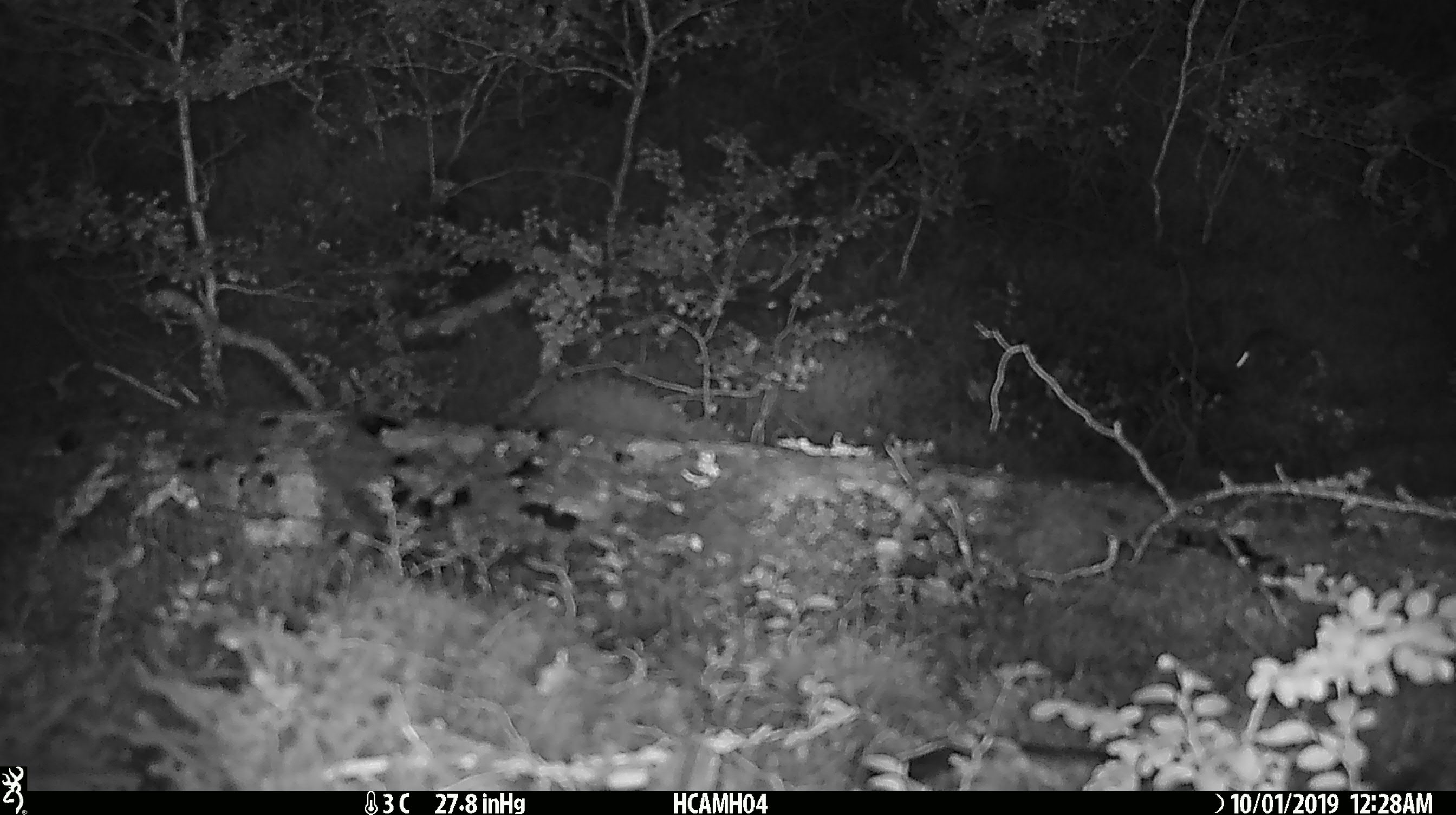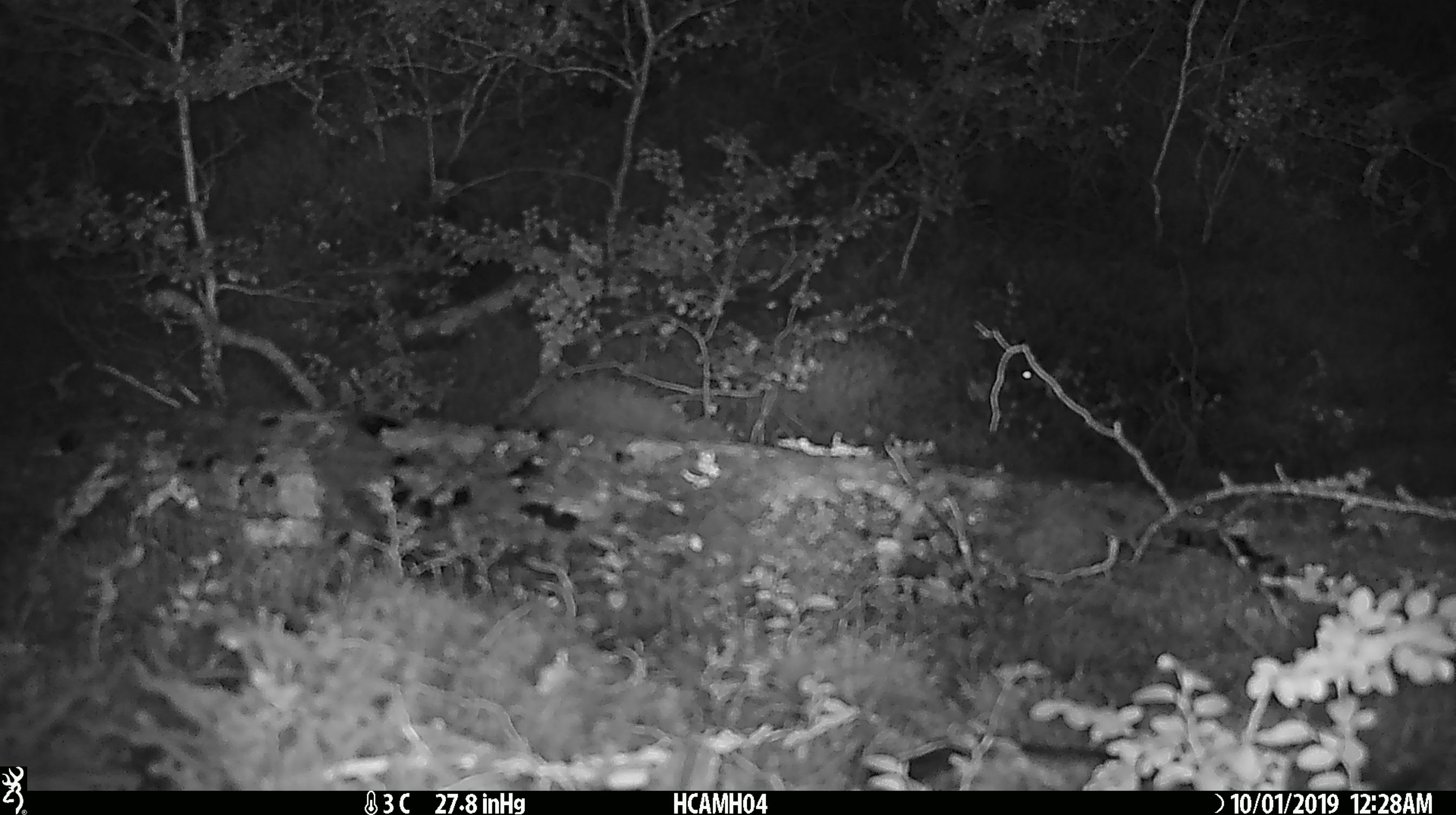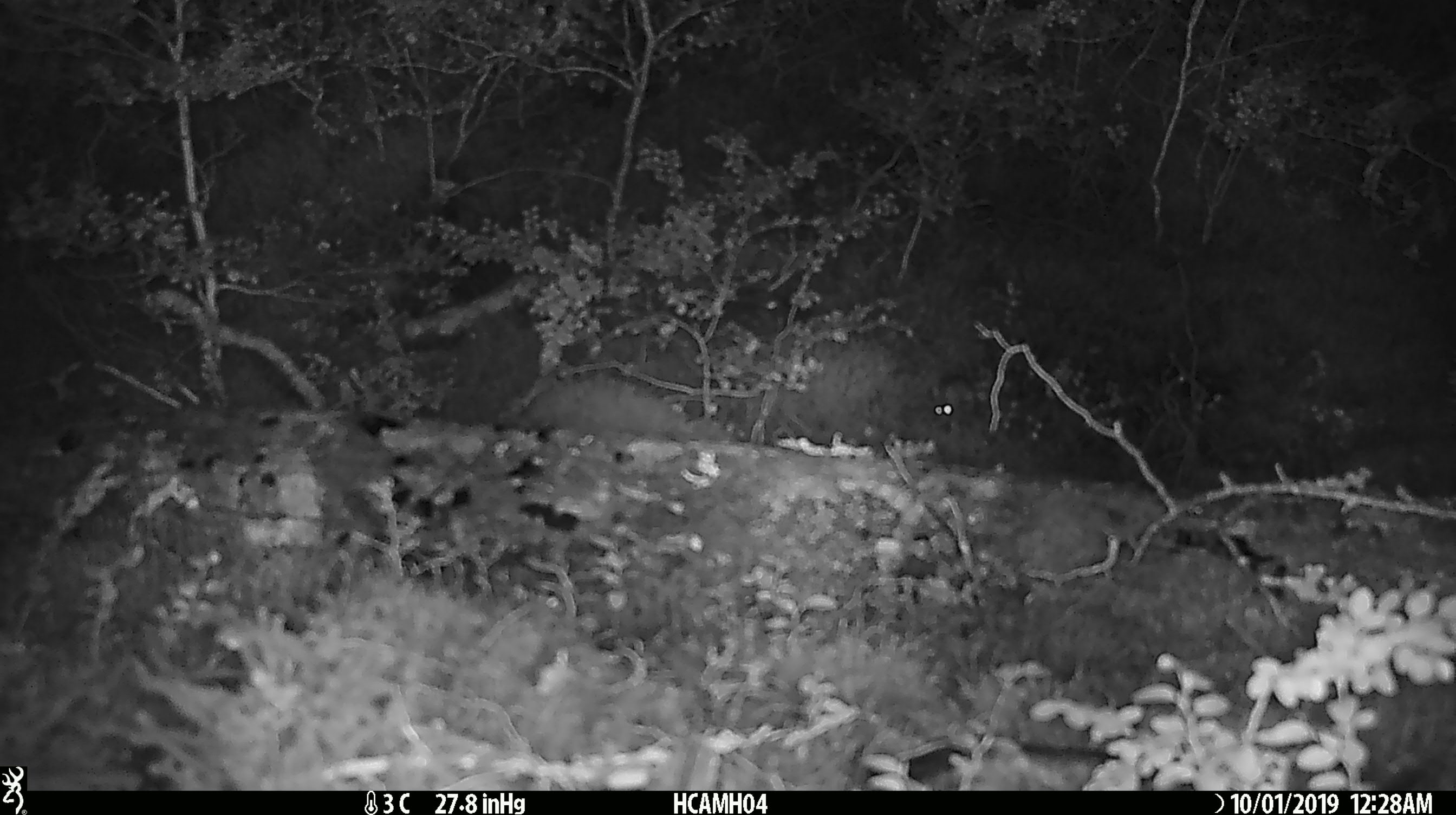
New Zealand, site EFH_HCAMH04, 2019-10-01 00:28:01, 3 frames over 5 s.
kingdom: Animalia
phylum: Chordata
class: Mammalia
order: Rodentia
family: Muridae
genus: Mus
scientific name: Mus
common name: mouse